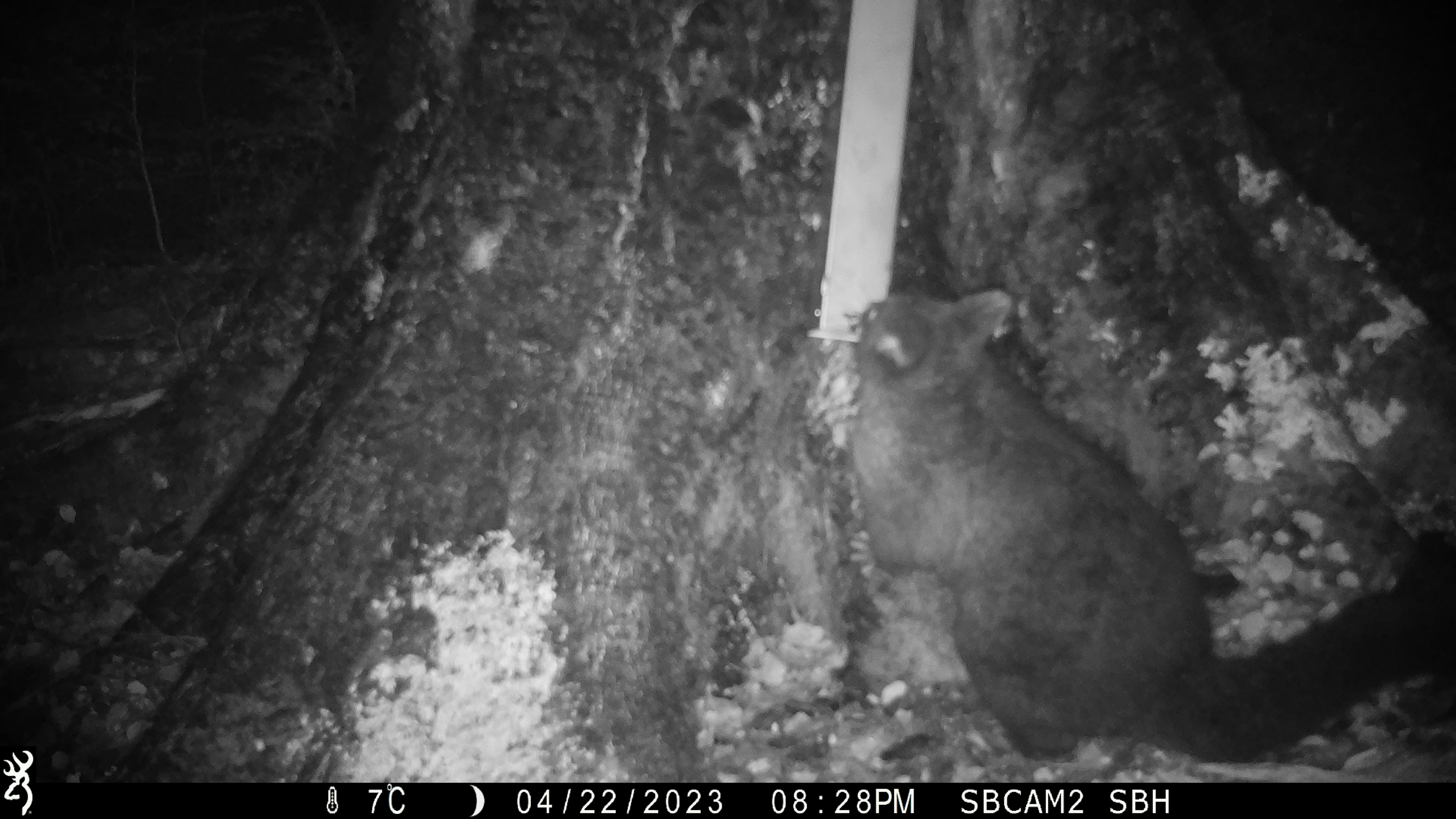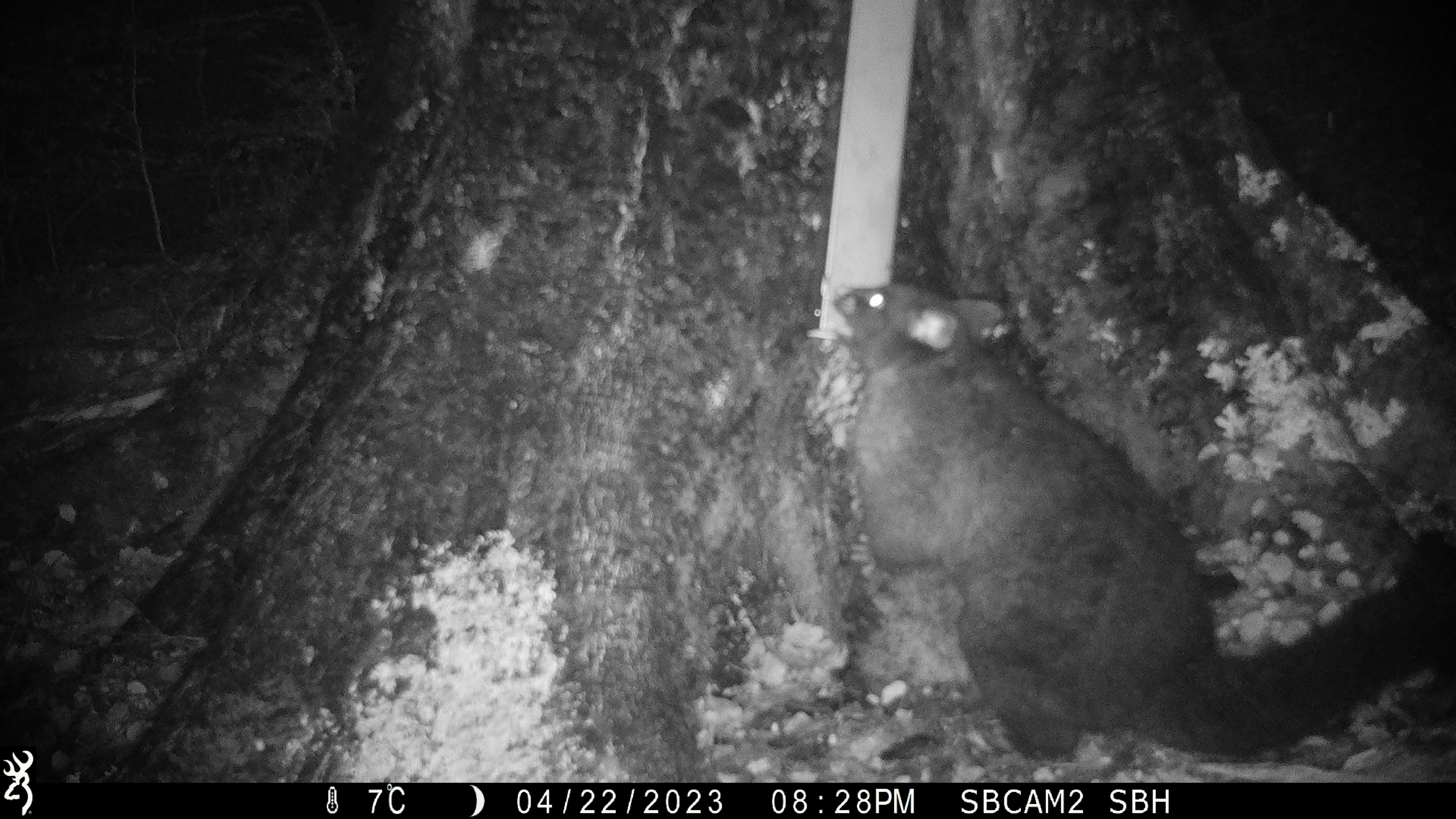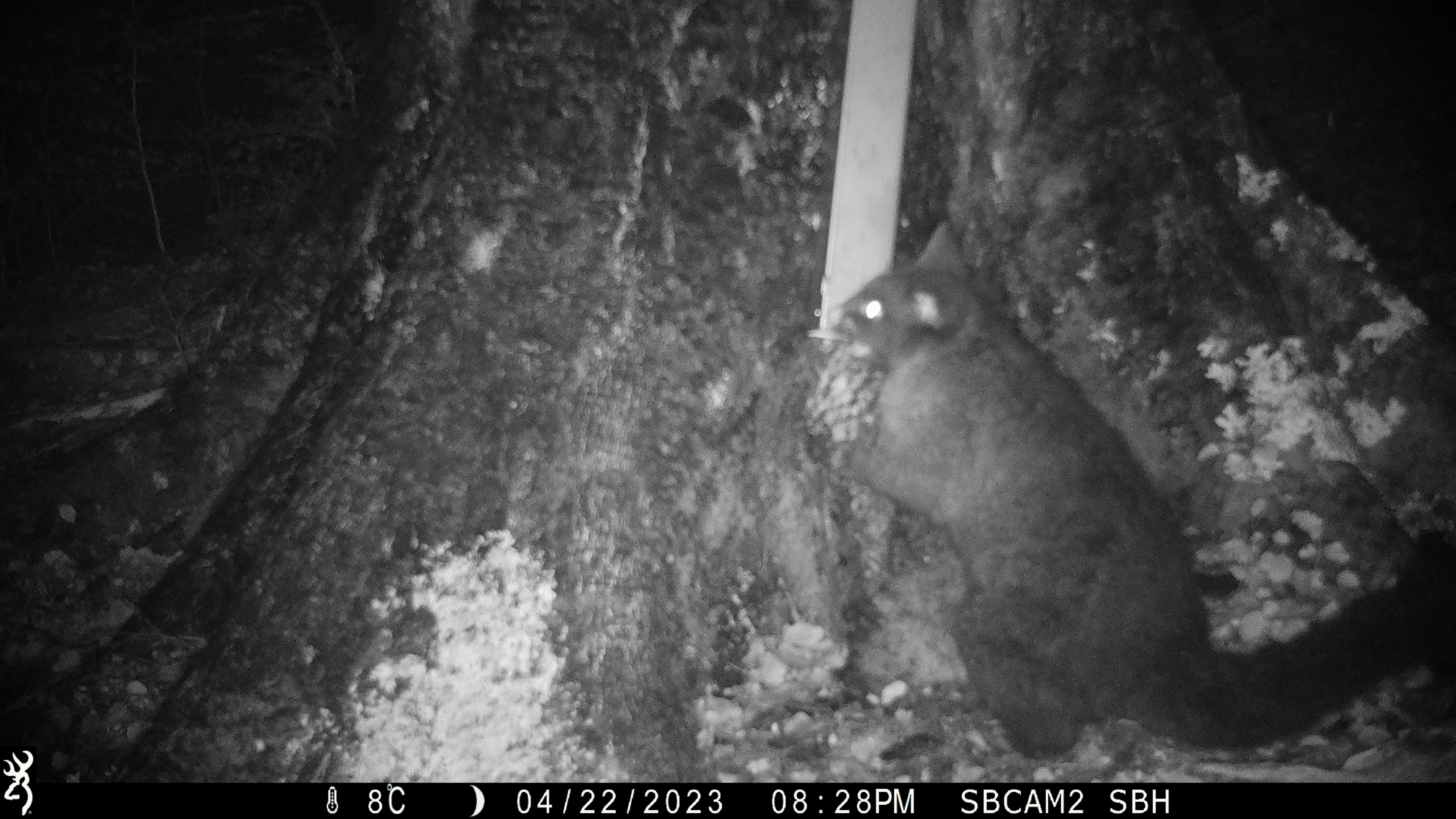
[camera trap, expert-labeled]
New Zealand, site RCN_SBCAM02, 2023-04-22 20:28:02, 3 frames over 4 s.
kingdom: Animalia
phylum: Chordata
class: Mammalia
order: Diprotodontia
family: Phalangeridae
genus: Trichosurus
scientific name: Trichosurus vulpecula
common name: common brushtail possum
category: possum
Possum (common brushtail possum) (Trichosurus vulpecula).